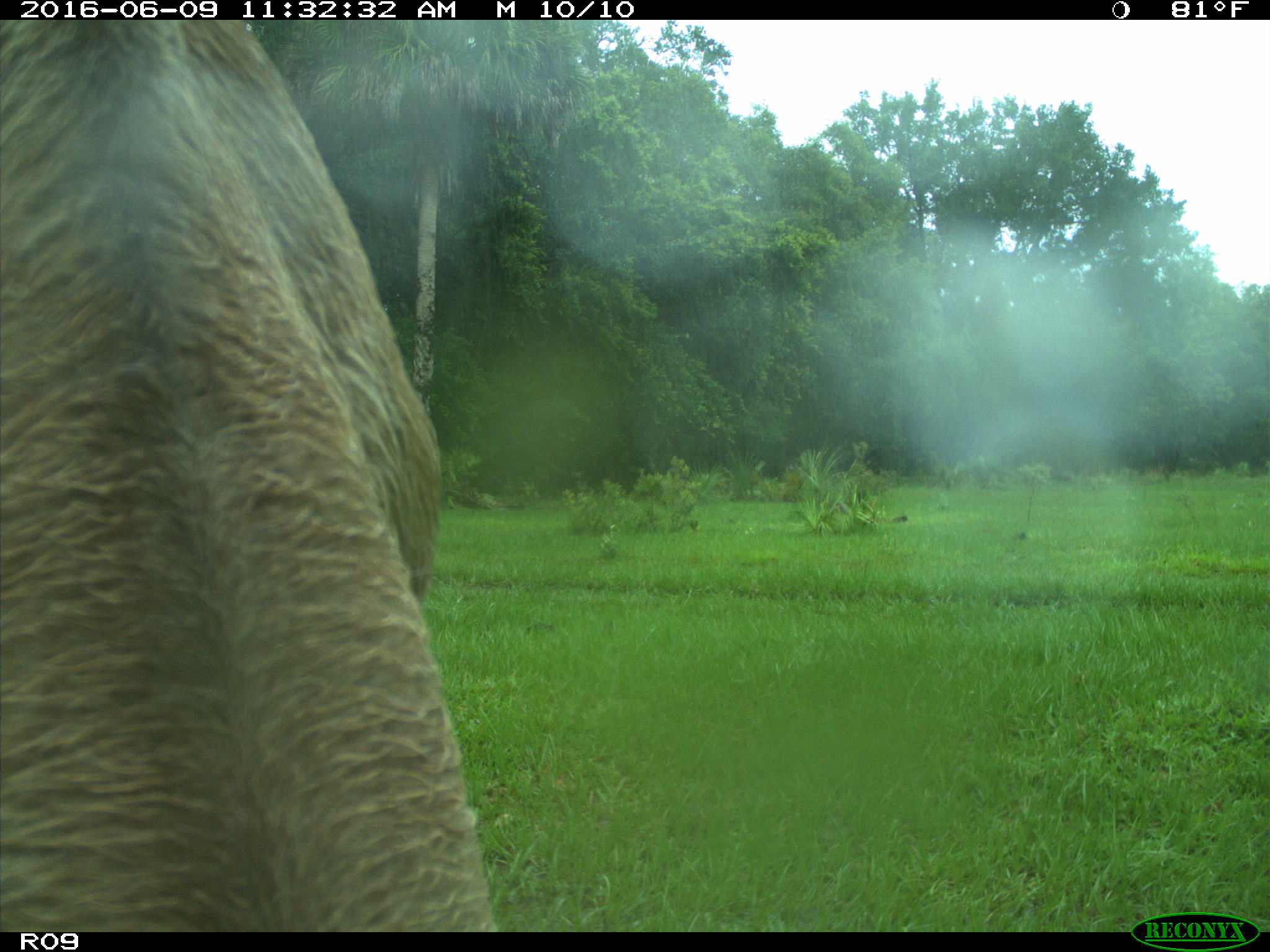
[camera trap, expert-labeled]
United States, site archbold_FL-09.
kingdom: Animalia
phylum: Chordata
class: Mammalia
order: Artiodactyla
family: Bovidae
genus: Bos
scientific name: Bos taurus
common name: domestic cow